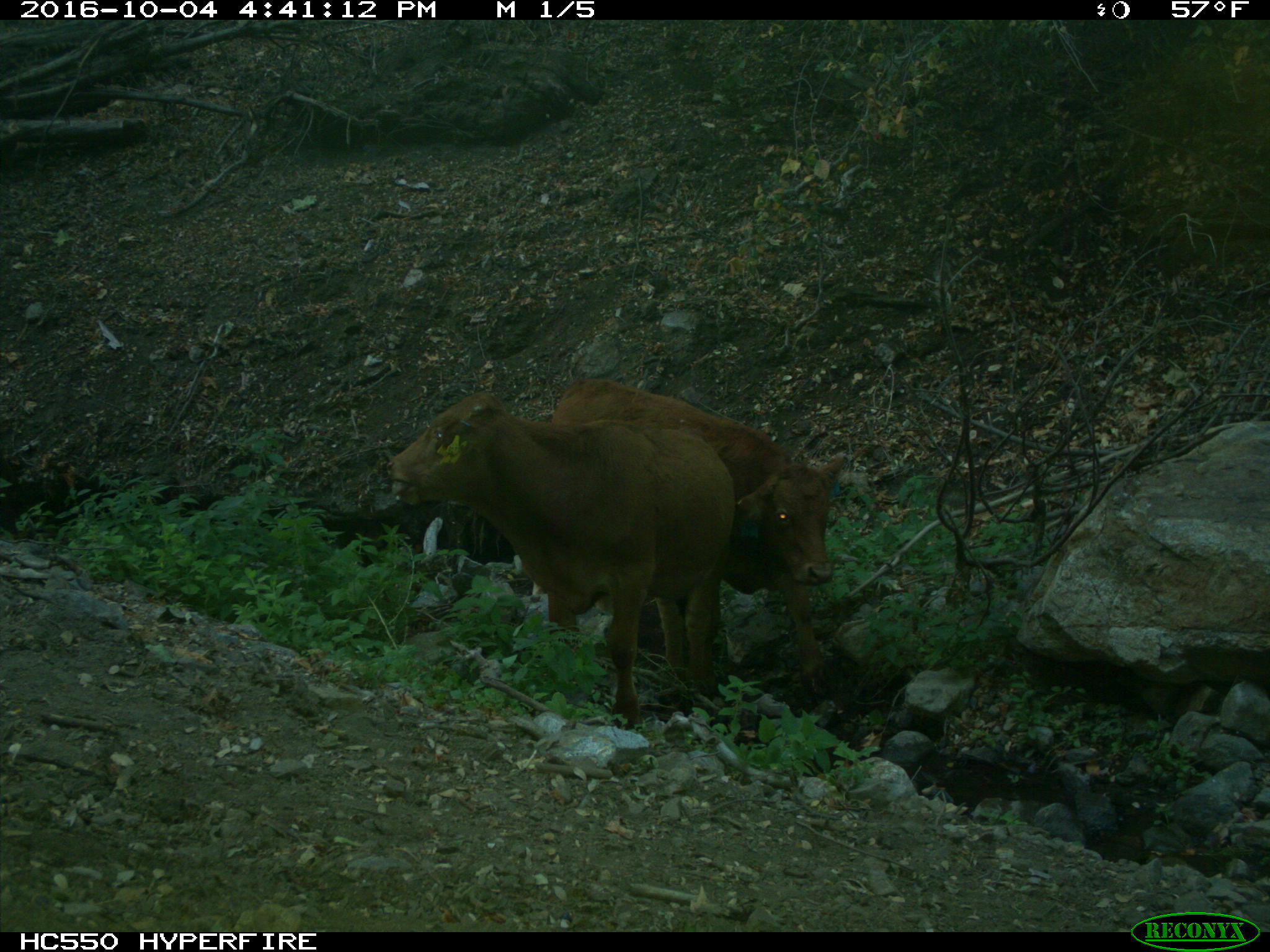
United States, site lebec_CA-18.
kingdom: Animalia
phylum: Chordata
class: Mammalia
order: Artiodactyla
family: Bovidae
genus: Bos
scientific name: Bos taurus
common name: domestic cow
Bos taurus (domestic cow).